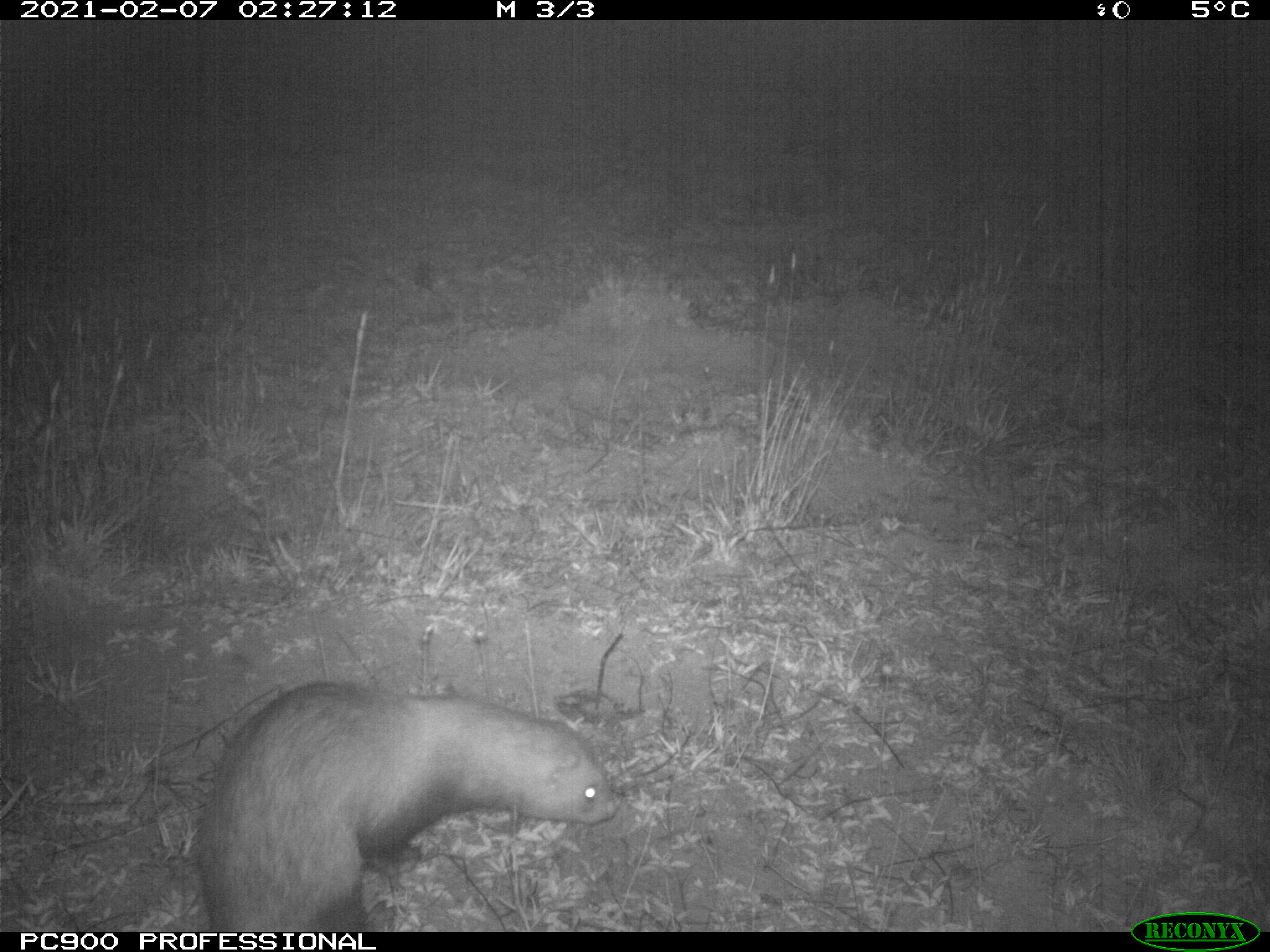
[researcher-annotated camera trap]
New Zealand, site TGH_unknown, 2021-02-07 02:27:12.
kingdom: Animalia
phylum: Chordata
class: Mammalia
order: Carnivora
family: Mustelidae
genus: Mustela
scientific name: Mustela furo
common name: ferret